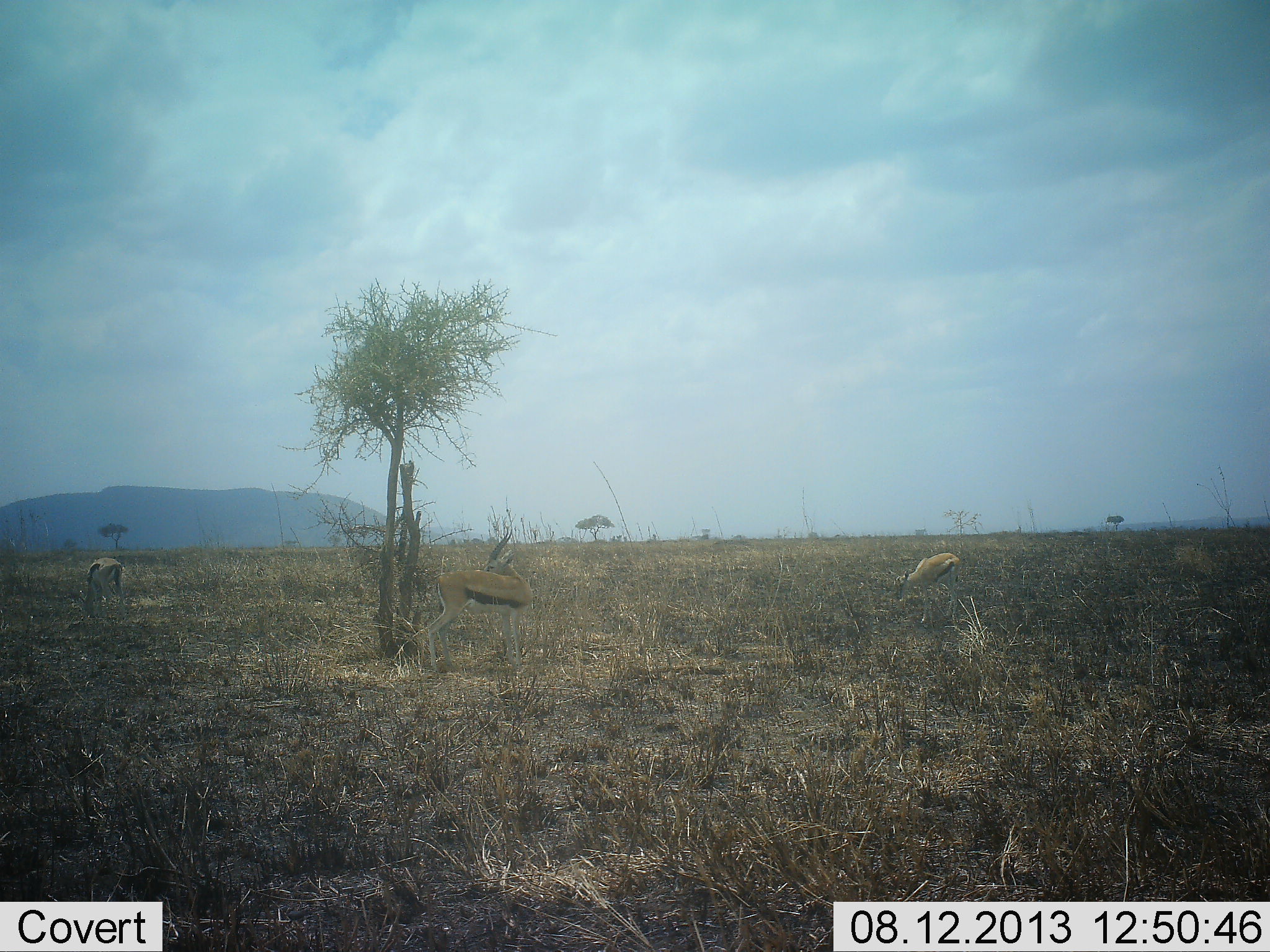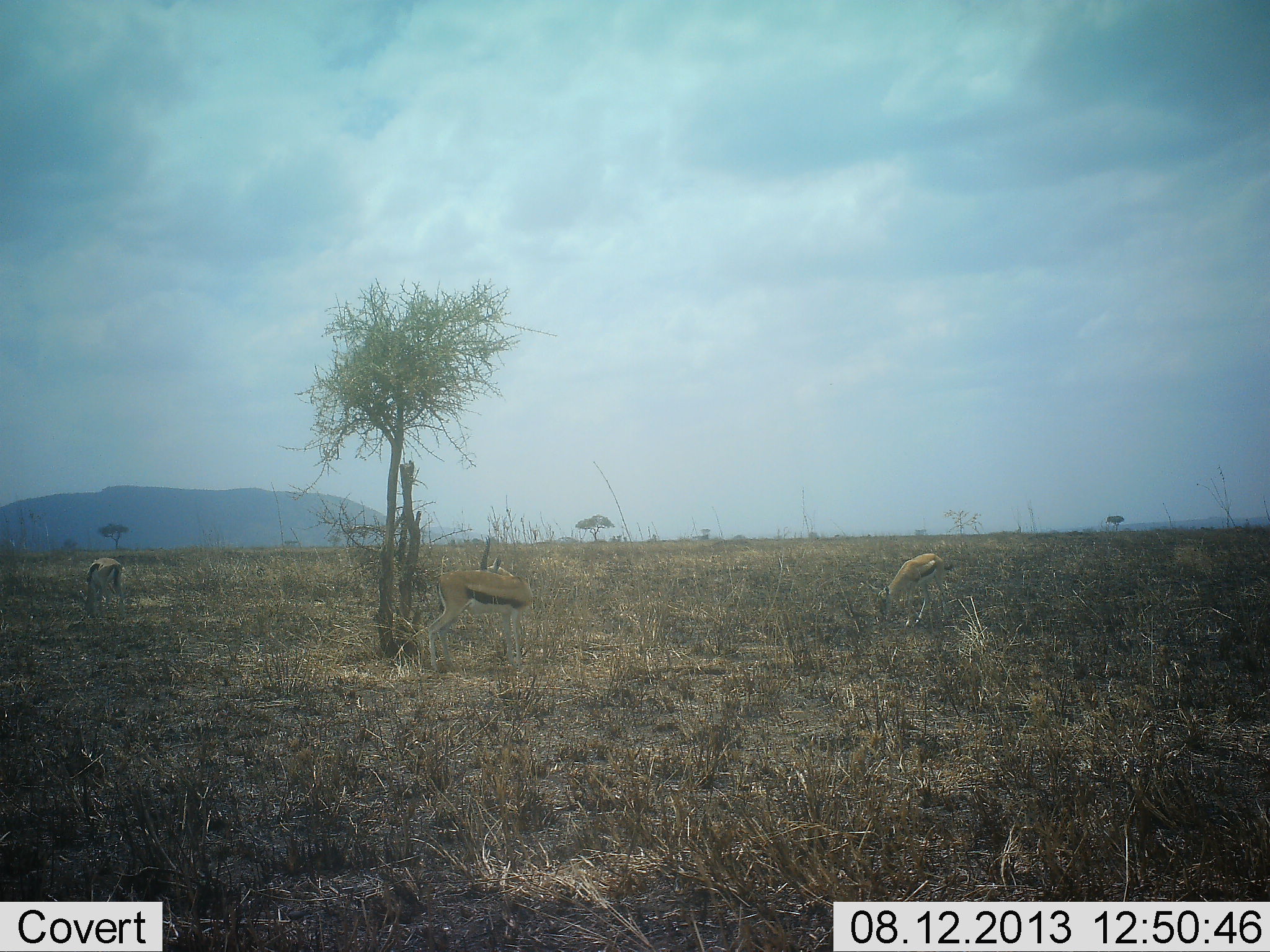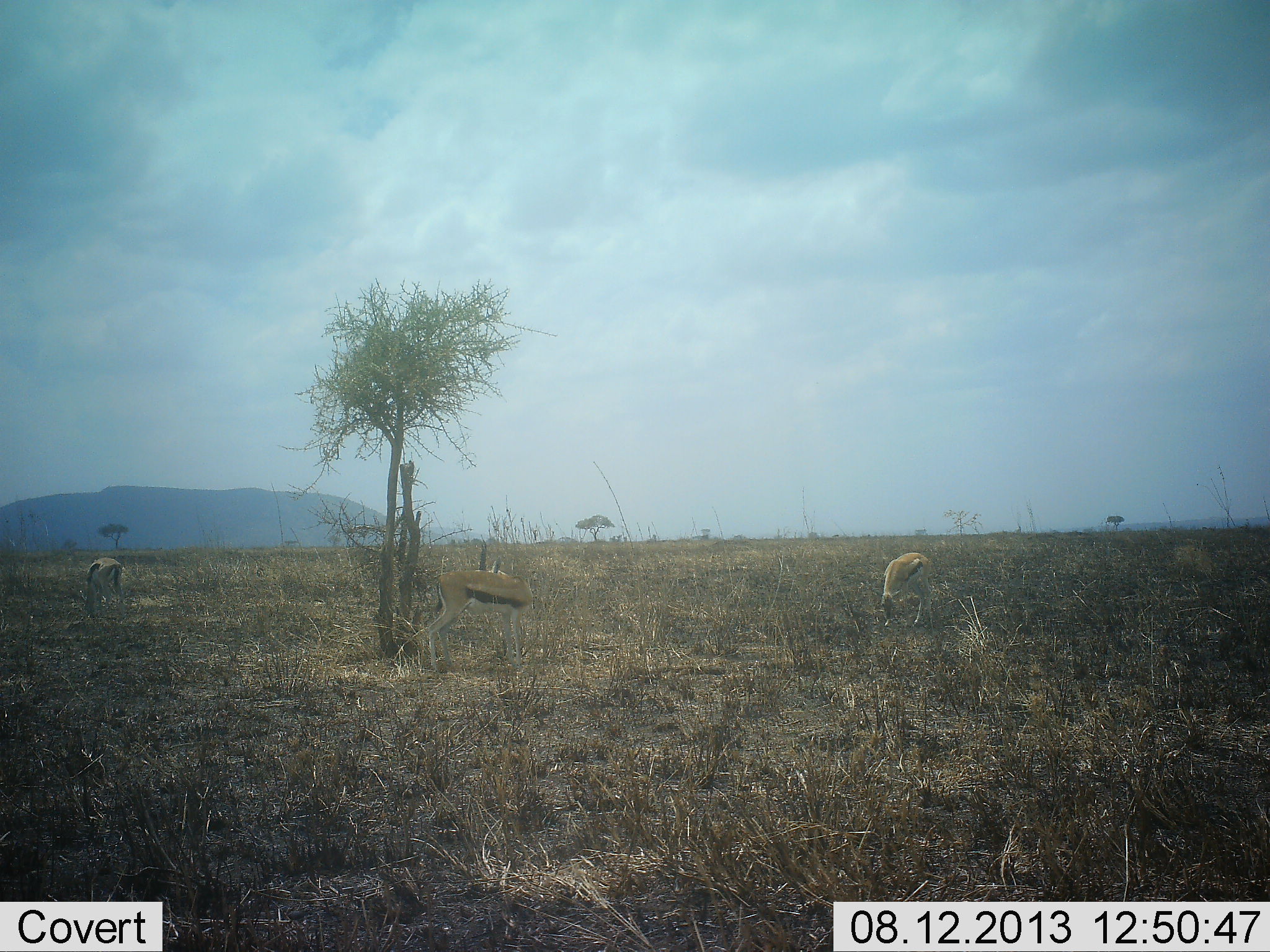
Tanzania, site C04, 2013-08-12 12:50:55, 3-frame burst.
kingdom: Animalia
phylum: Chordata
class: Mammalia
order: Artiodactyla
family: Bovidae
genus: Eudorcas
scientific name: Eudorcas thomsonii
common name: thomson's gazelle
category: gazellethomsons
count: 3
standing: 61%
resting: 0%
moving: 6%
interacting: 0%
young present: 0%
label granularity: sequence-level